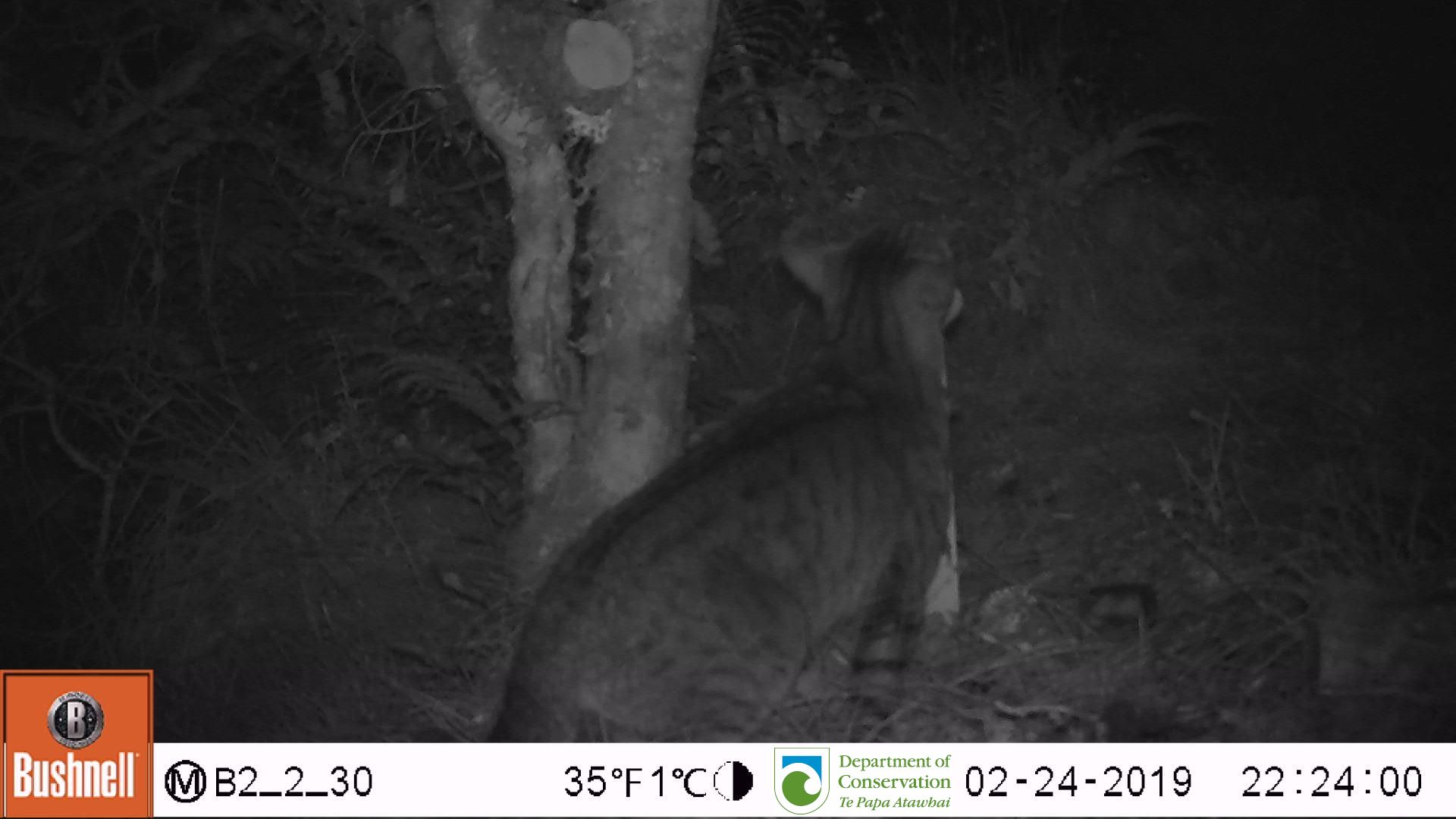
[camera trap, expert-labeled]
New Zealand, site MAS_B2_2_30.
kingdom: Animalia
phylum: Chordata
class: Mammalia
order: Carnivora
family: Felidae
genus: Felis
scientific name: Felis catus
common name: domestic cat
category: cat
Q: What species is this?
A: Cat (domestic cat) (Felis catus).